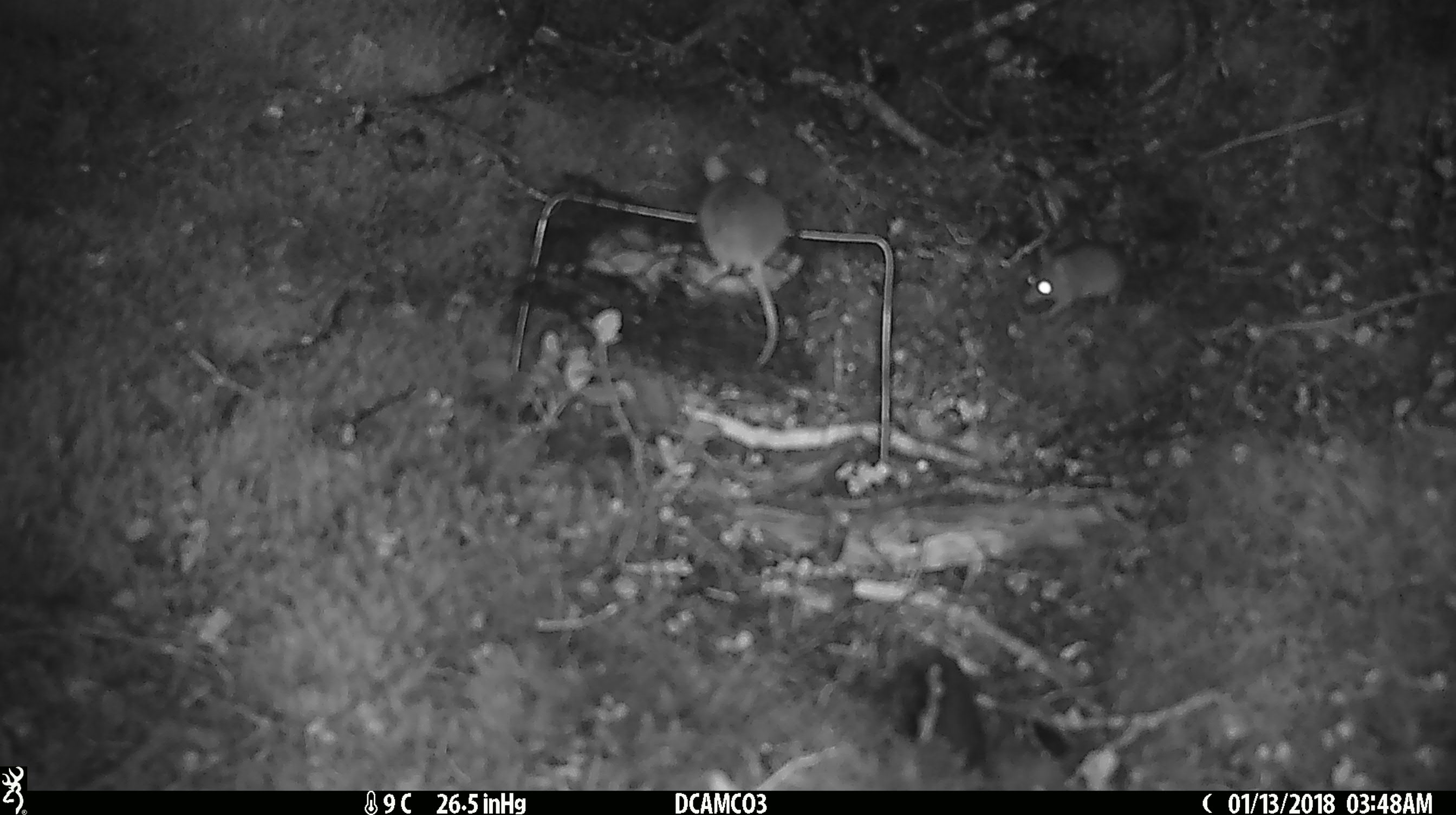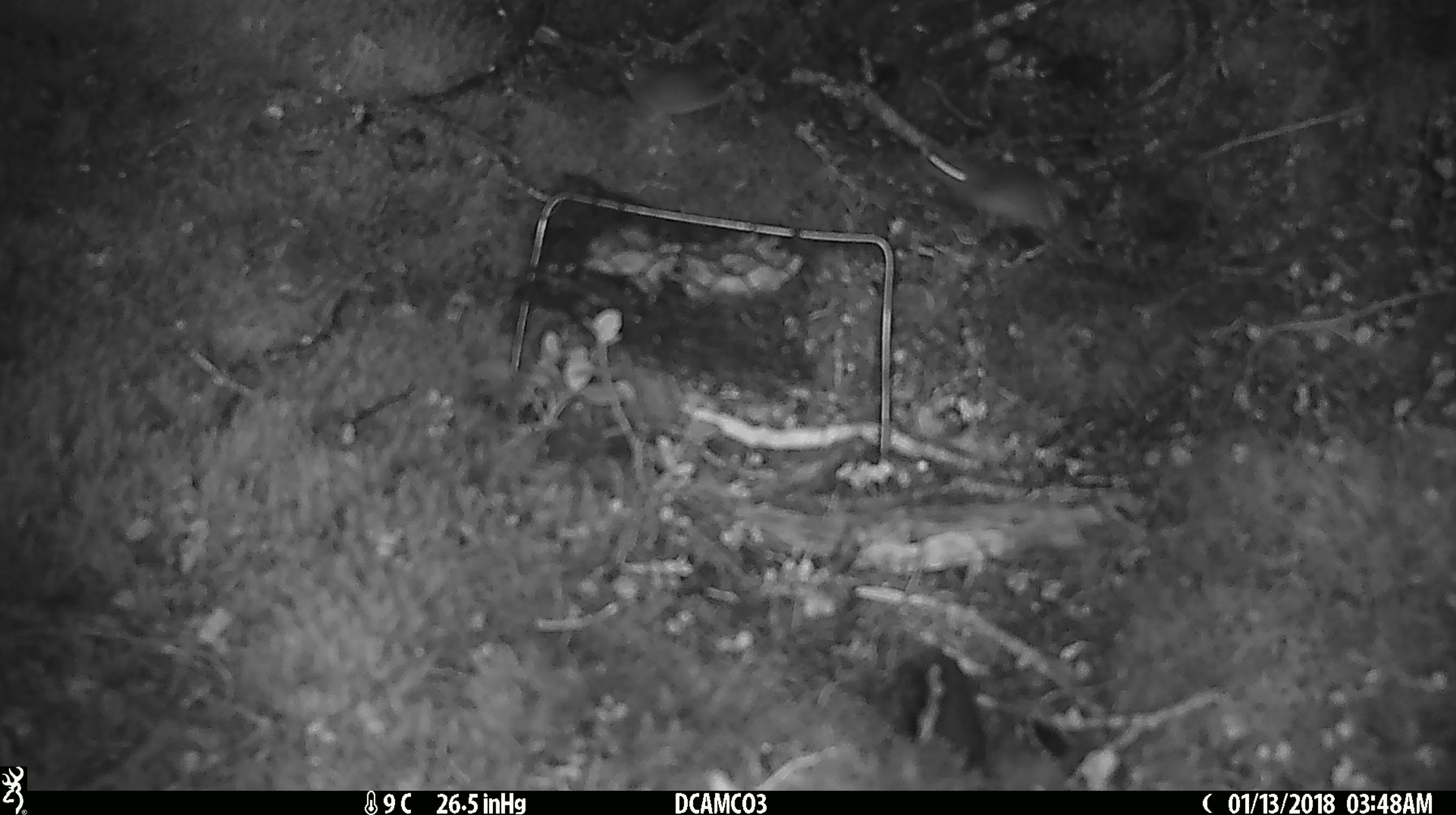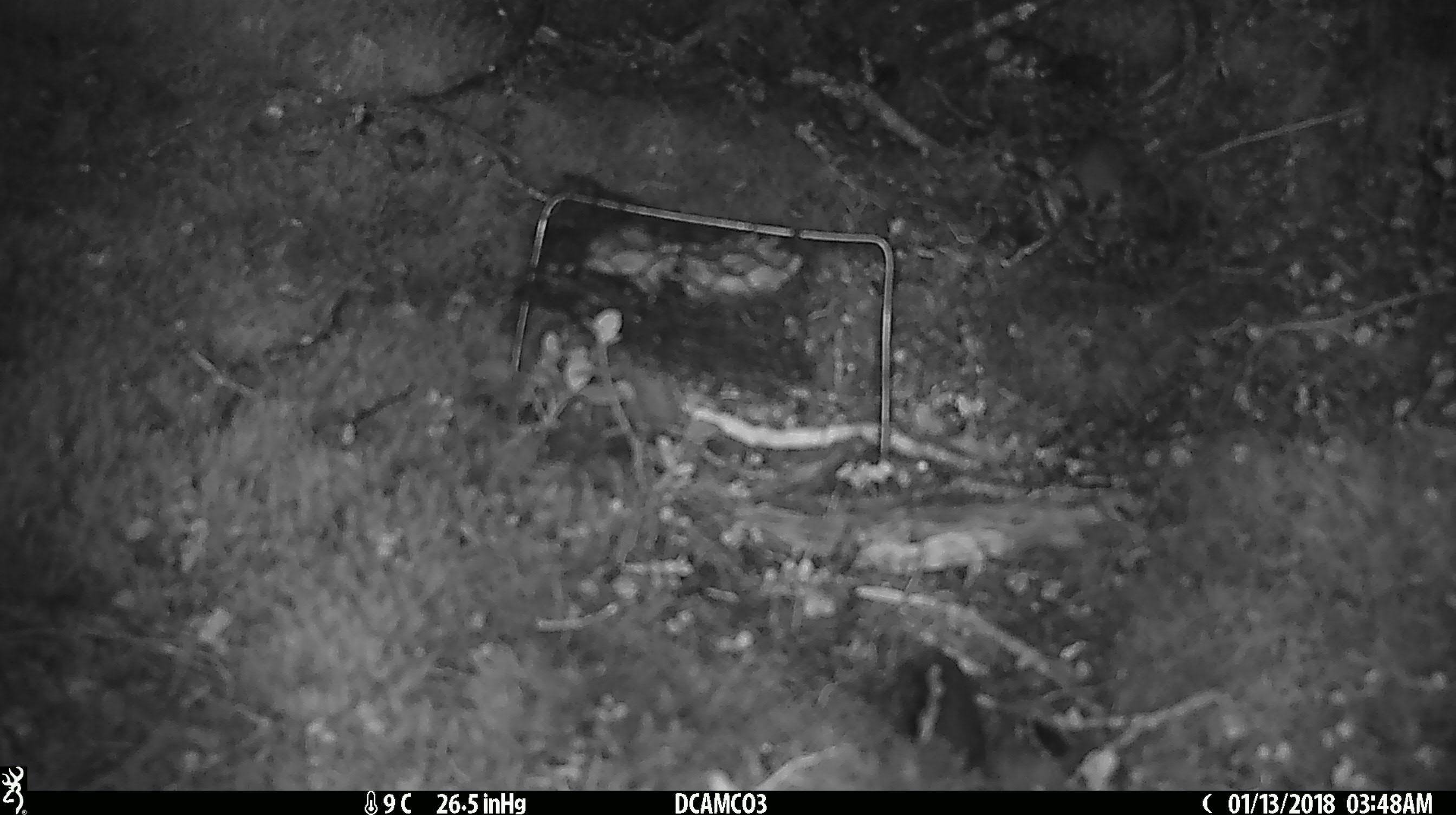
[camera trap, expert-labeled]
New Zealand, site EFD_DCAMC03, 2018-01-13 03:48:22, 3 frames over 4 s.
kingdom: Animalia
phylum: Chordata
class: Mammalia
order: Rodentia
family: Muridae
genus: Mus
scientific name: Mus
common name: mouse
Mouse (Mus).